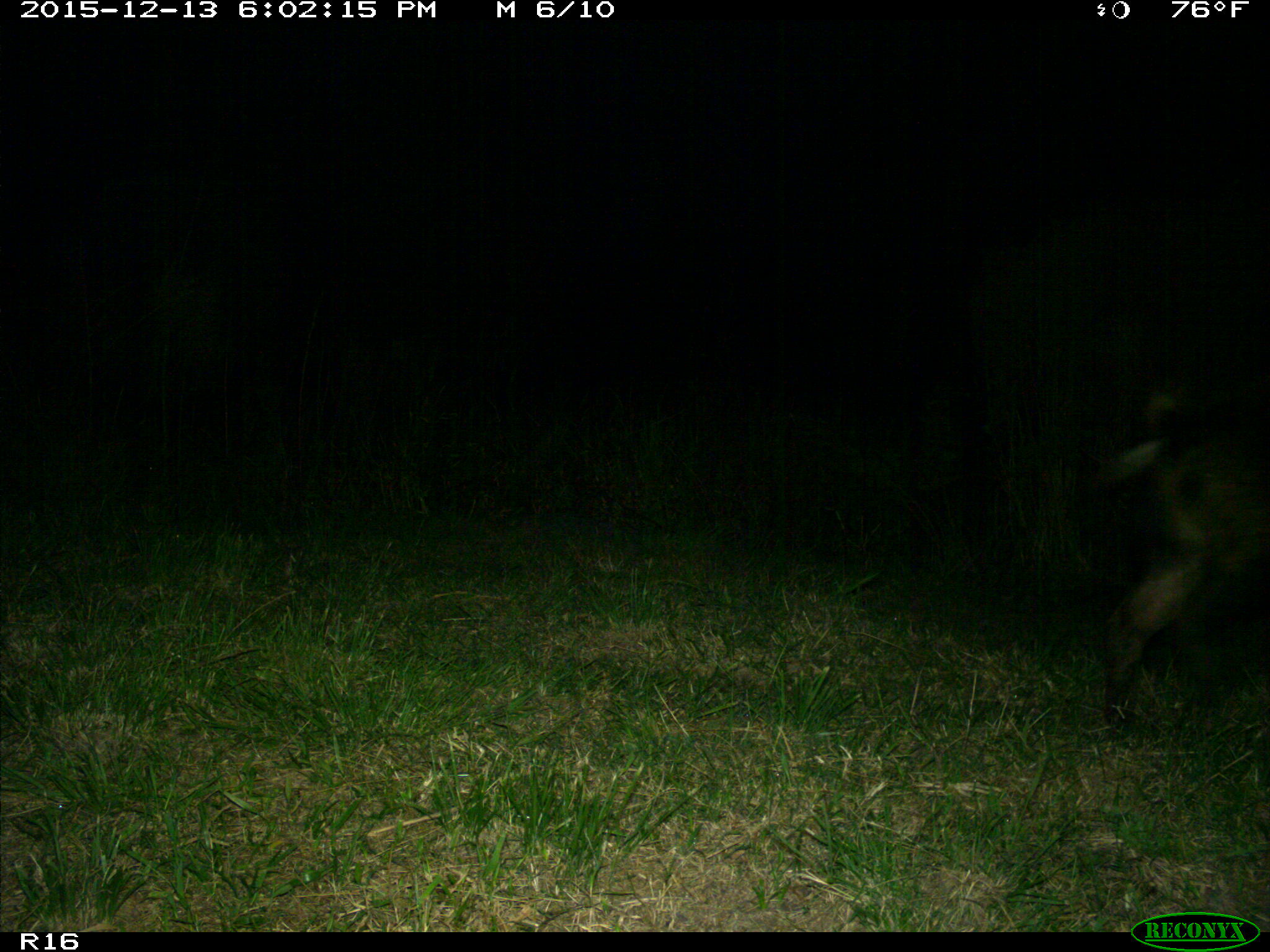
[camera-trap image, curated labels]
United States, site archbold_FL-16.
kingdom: Animalia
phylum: Chordata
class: Mammalia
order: Artiodactyla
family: Suidae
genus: Sus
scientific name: Sus scrofa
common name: wild boar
Sus scrofa (wild boar).